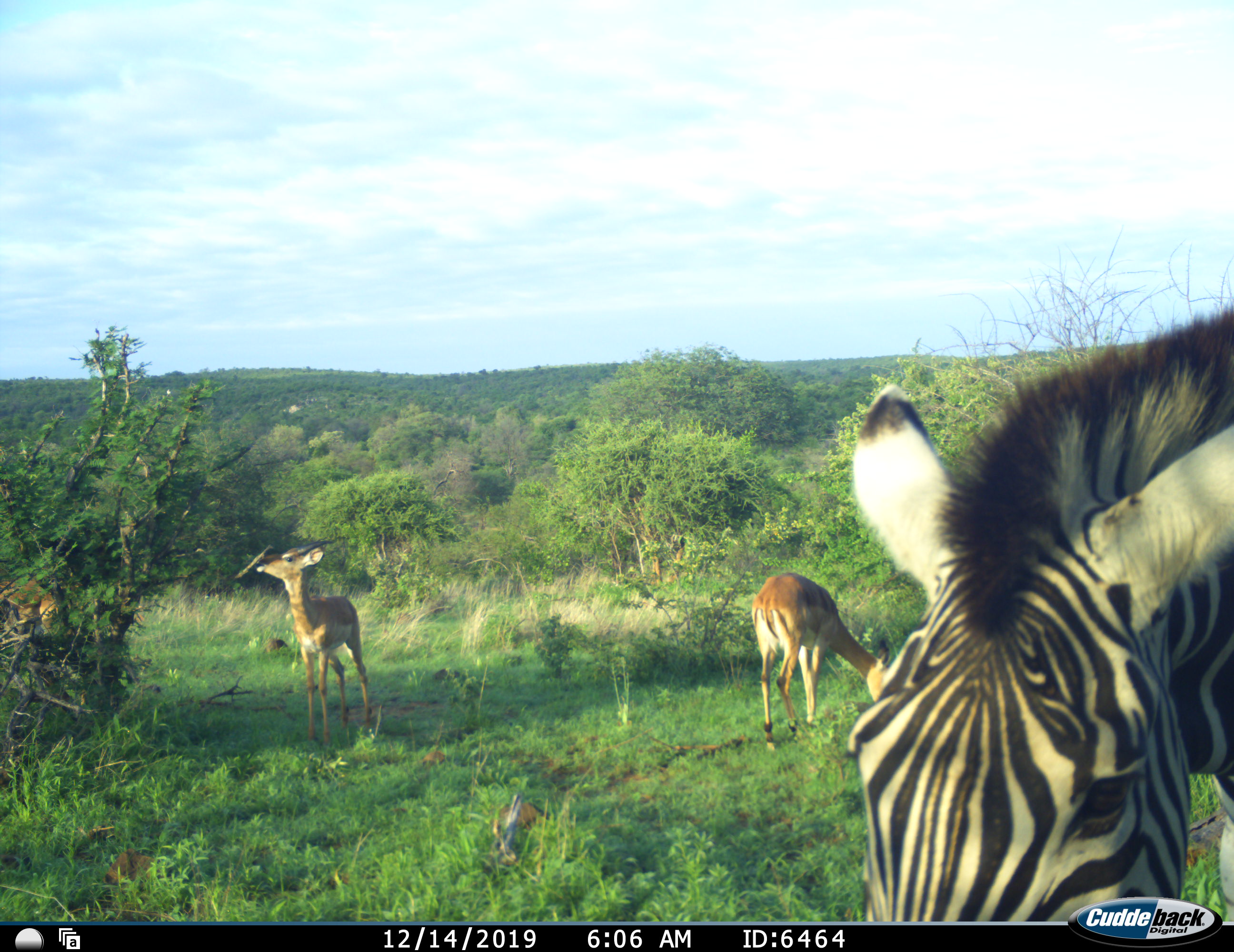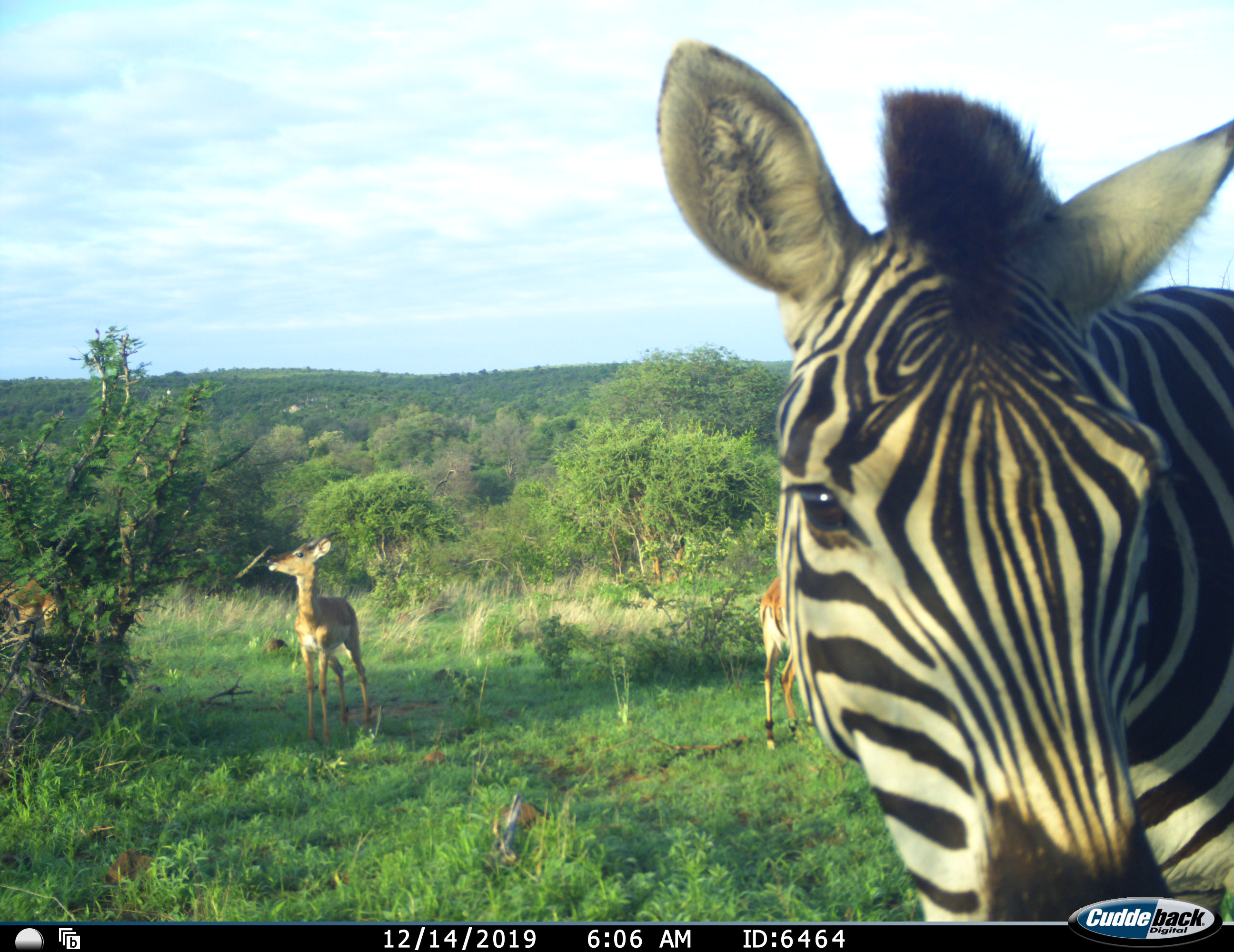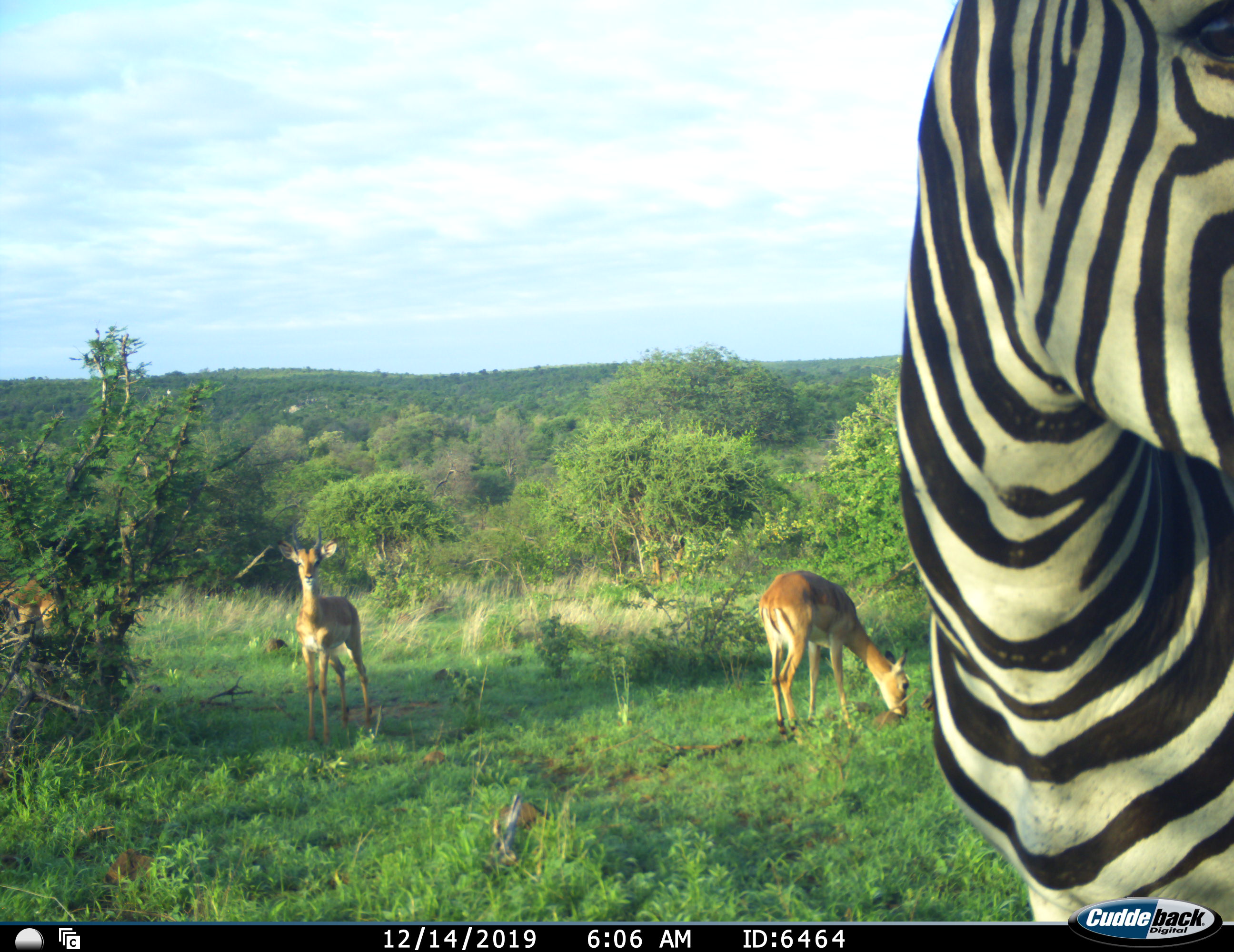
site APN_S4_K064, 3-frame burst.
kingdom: Animalia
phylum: Chordata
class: Mammalia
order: Artiodactyla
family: Bovidae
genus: Aepyceros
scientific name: Aepyceros melampus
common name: impala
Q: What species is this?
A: Impala (Aepyceros melampus).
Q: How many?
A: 3.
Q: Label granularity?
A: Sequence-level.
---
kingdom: Animalia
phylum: Chordata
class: Mammalia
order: Perissodactyla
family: Equidae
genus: Equus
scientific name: Equus quagga burchellii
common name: burchell's zebra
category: zebraburchells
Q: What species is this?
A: Zebraburchells (burchell's zebra) (Equus quagga burchellii).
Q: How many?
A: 1.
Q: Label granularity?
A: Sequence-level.